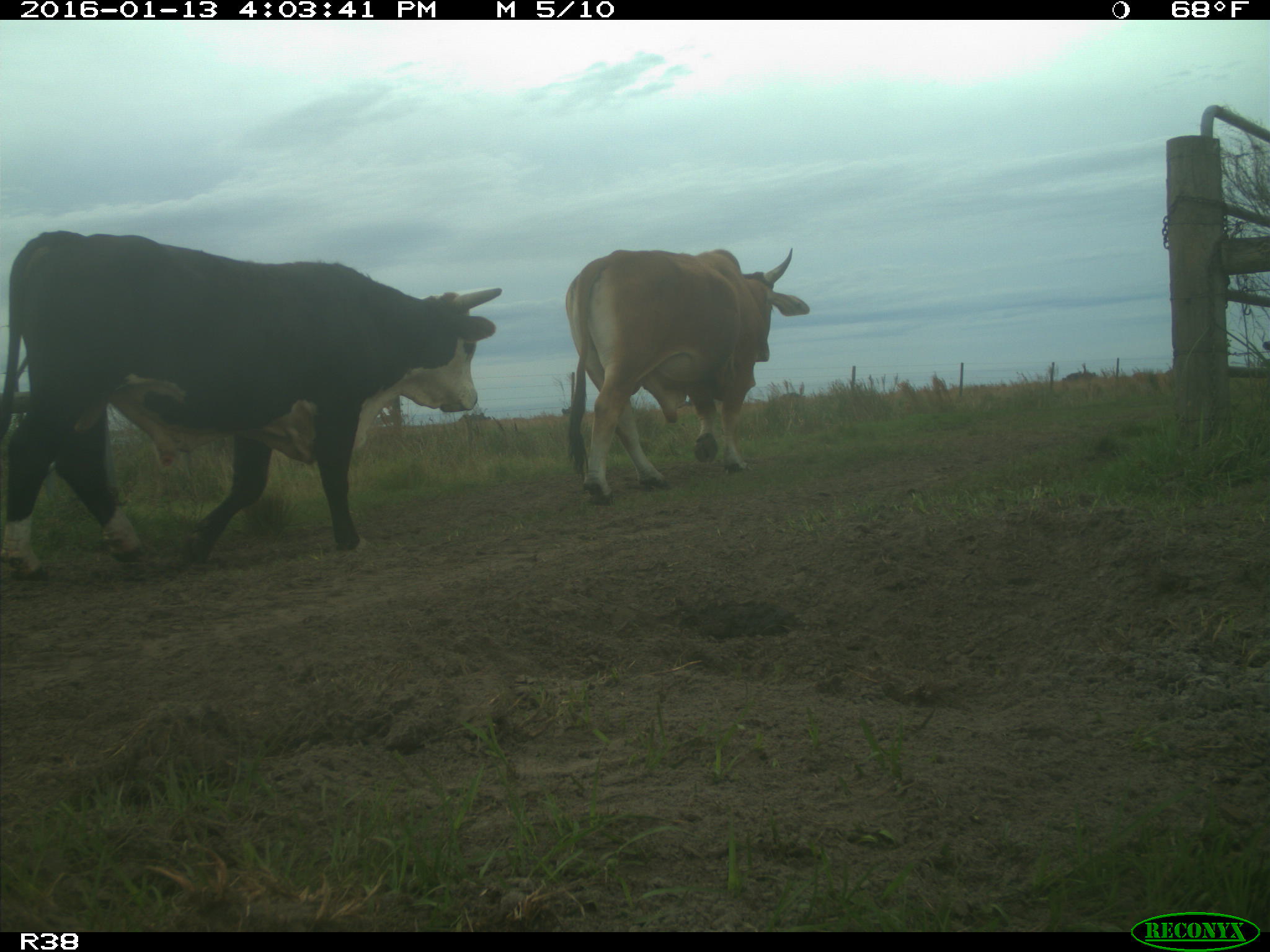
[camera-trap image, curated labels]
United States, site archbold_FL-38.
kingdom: Animalia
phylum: Chordata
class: Mammalia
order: Artiodactyla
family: Bovidae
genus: Bos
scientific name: Bos taurus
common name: domestic cow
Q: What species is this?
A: Bos taurus (domestic cow).